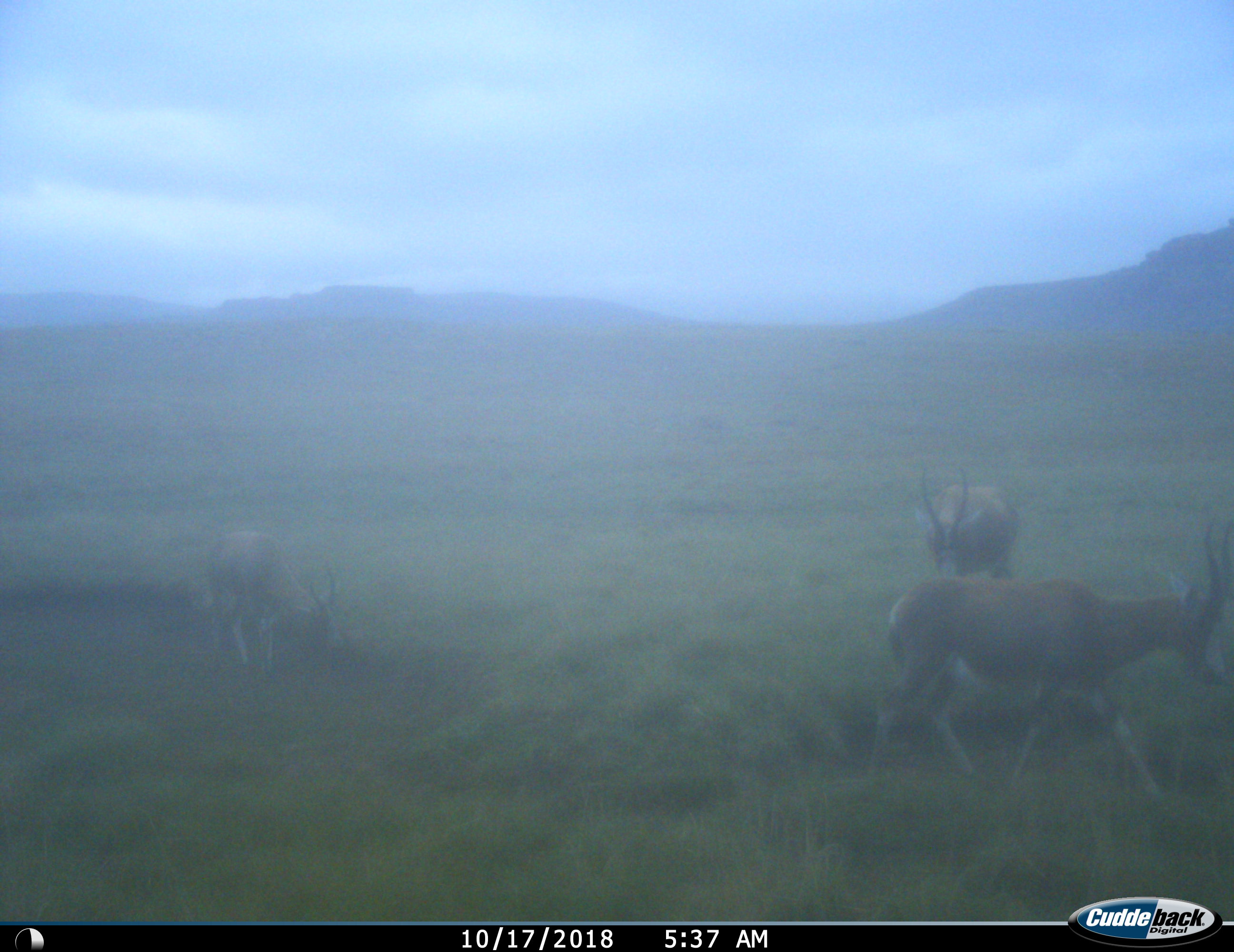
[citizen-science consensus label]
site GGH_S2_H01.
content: unidentified animal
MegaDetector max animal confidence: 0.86